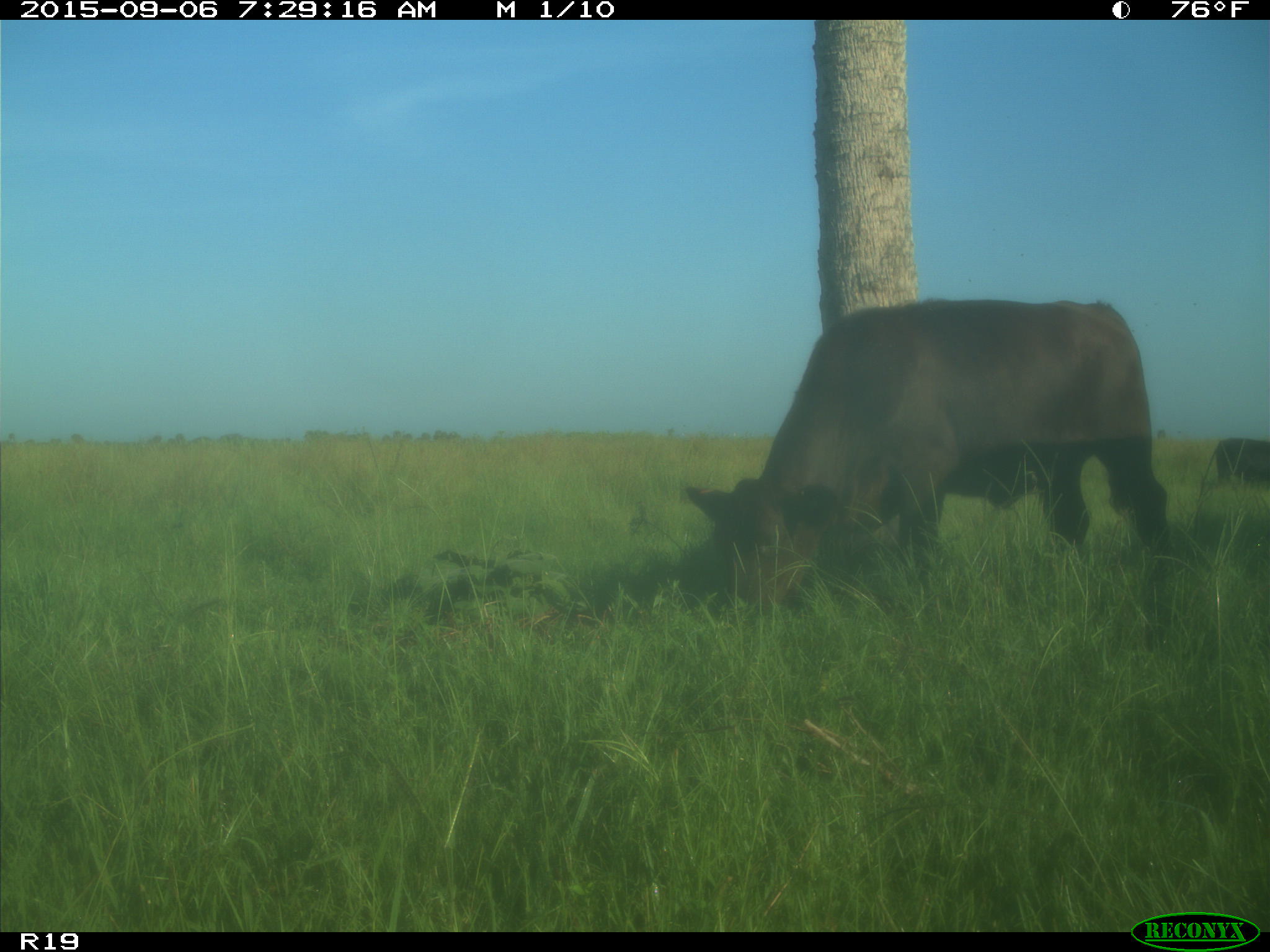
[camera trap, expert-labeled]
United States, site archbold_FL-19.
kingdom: Animalia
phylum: Chordata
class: Mammalia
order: Artiodactyla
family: Bovidae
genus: Bos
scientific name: Bos taurus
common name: domestic cow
Bos taurus (domestic cow).